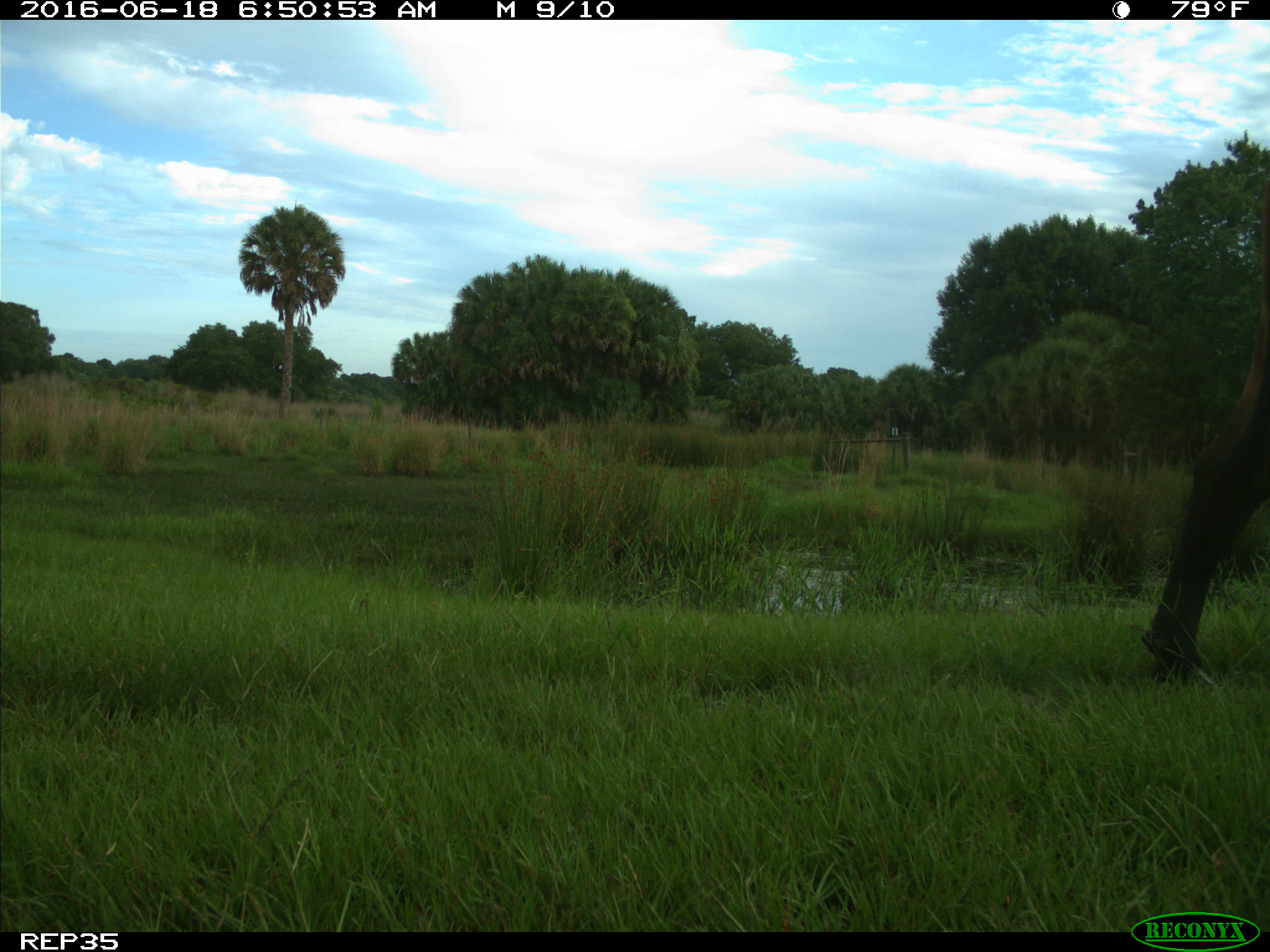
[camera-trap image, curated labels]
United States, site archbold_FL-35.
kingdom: Animalia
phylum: Chordata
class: Mammalia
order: Artiodactyla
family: Bovidae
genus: Bos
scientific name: Bos taurus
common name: domestic cow